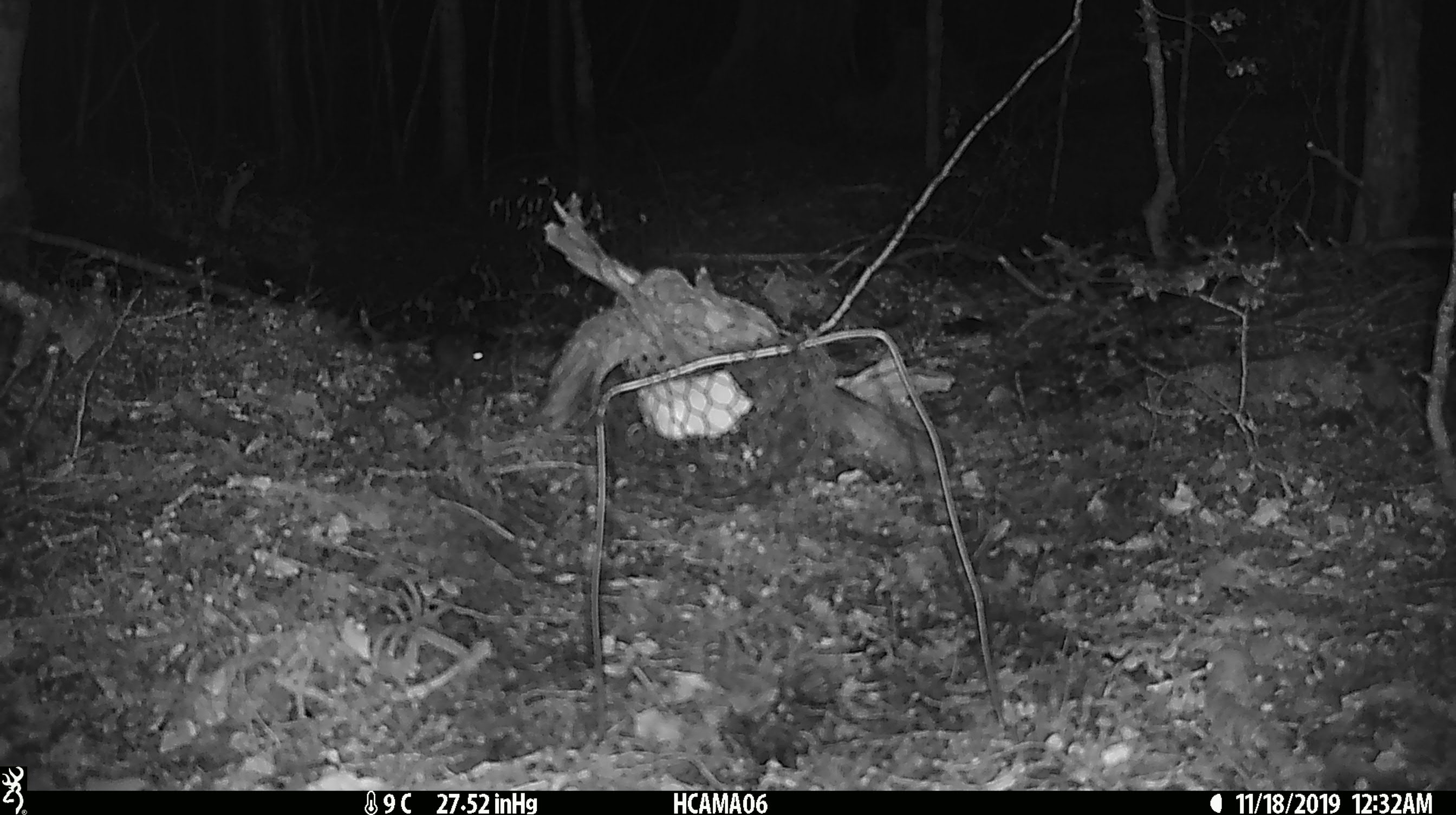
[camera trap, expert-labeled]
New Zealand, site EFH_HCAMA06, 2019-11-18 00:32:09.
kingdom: Animalia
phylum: Chordata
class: Mammalia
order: Rodentia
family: Muridae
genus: Mus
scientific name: Mus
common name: mouse